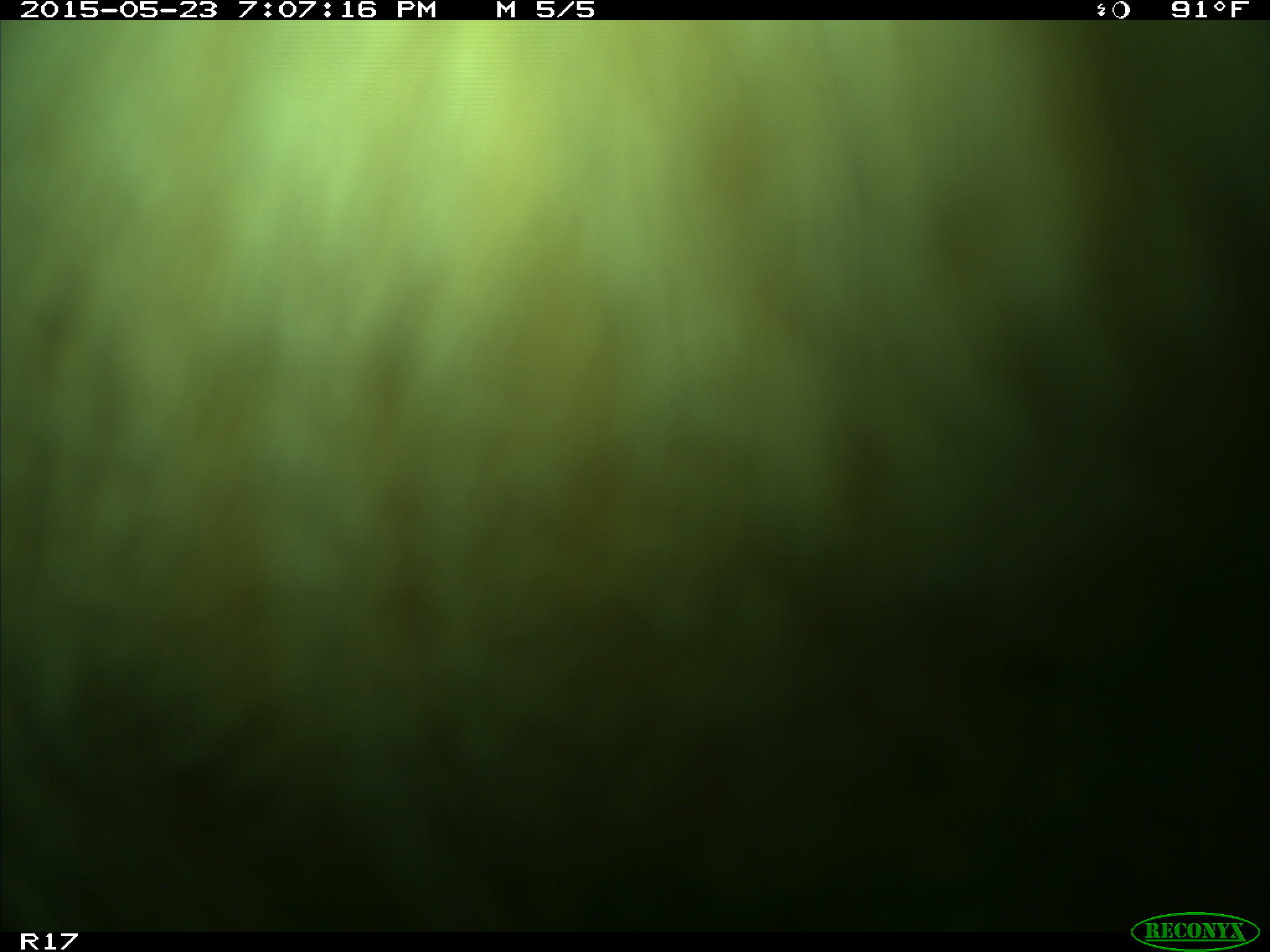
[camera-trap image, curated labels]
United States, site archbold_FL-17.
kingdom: Animalia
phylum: Chordata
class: Mammalia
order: Artiodactyla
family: Bovidae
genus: Bos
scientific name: Bos taurus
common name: domestic cow